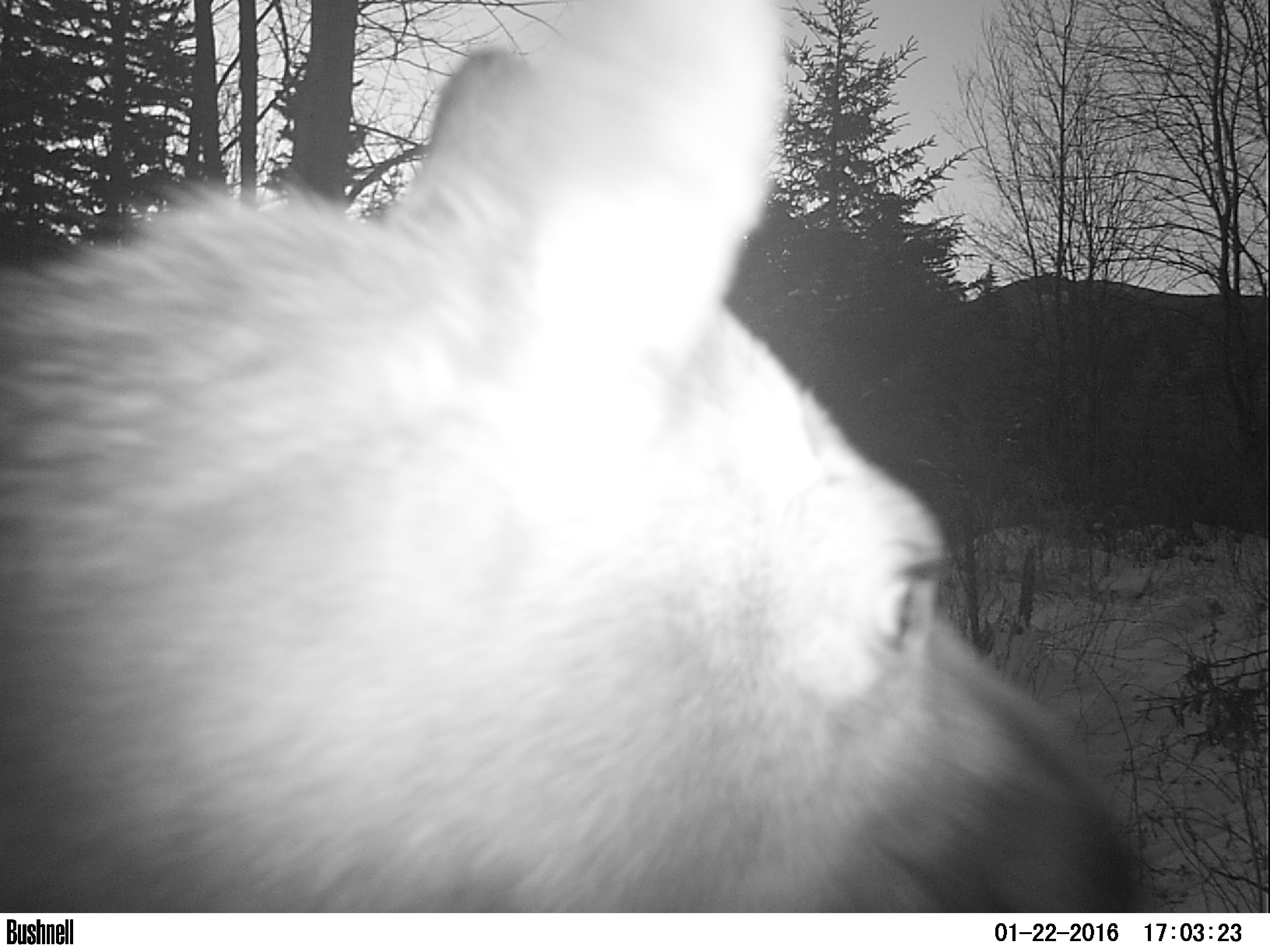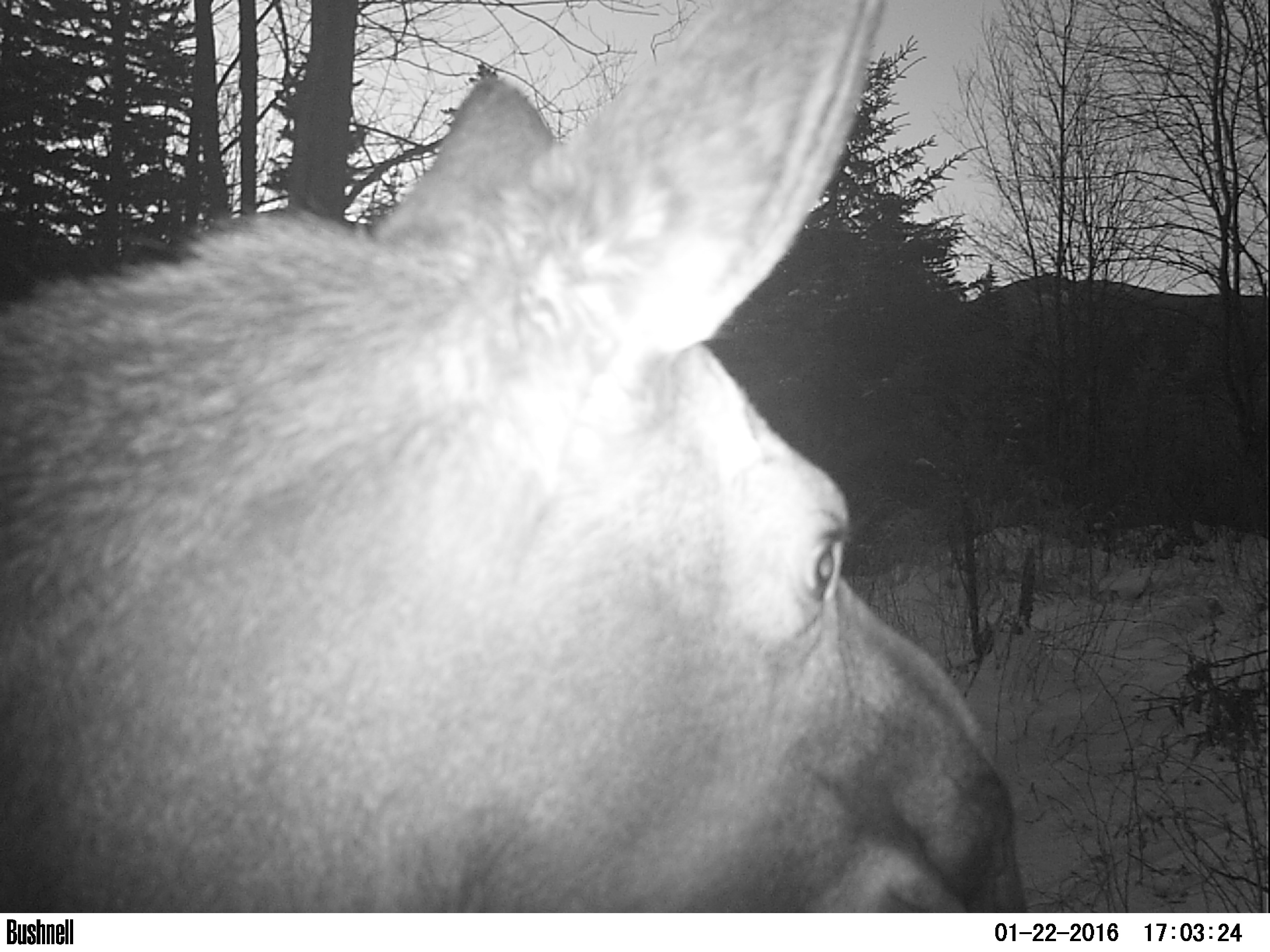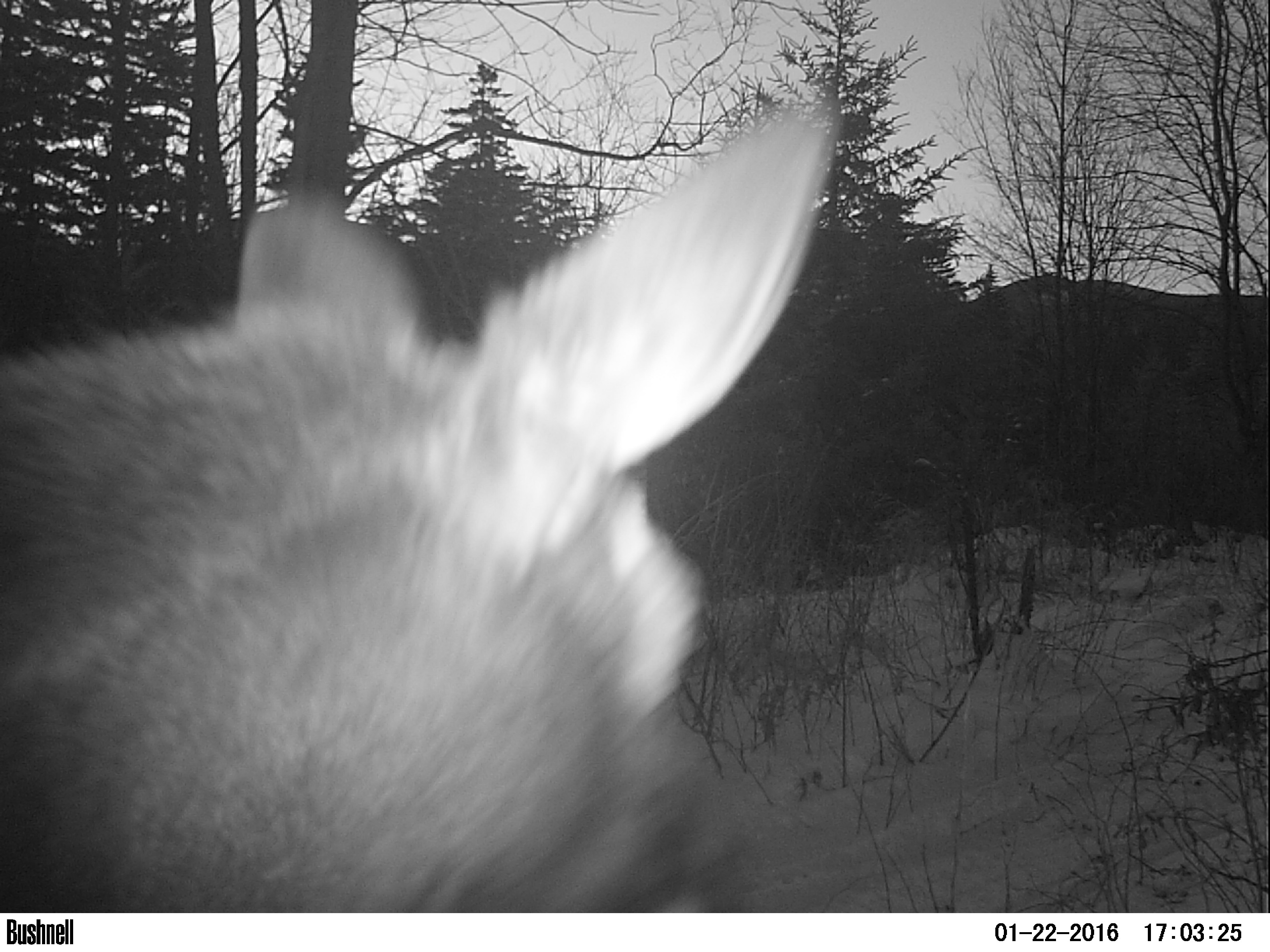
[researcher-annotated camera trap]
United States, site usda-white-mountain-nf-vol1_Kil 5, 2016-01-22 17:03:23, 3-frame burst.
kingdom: Animalia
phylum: Chordata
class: Mammalia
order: Artiodactyla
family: Cervidae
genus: Alces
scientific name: Alces alces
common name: moose